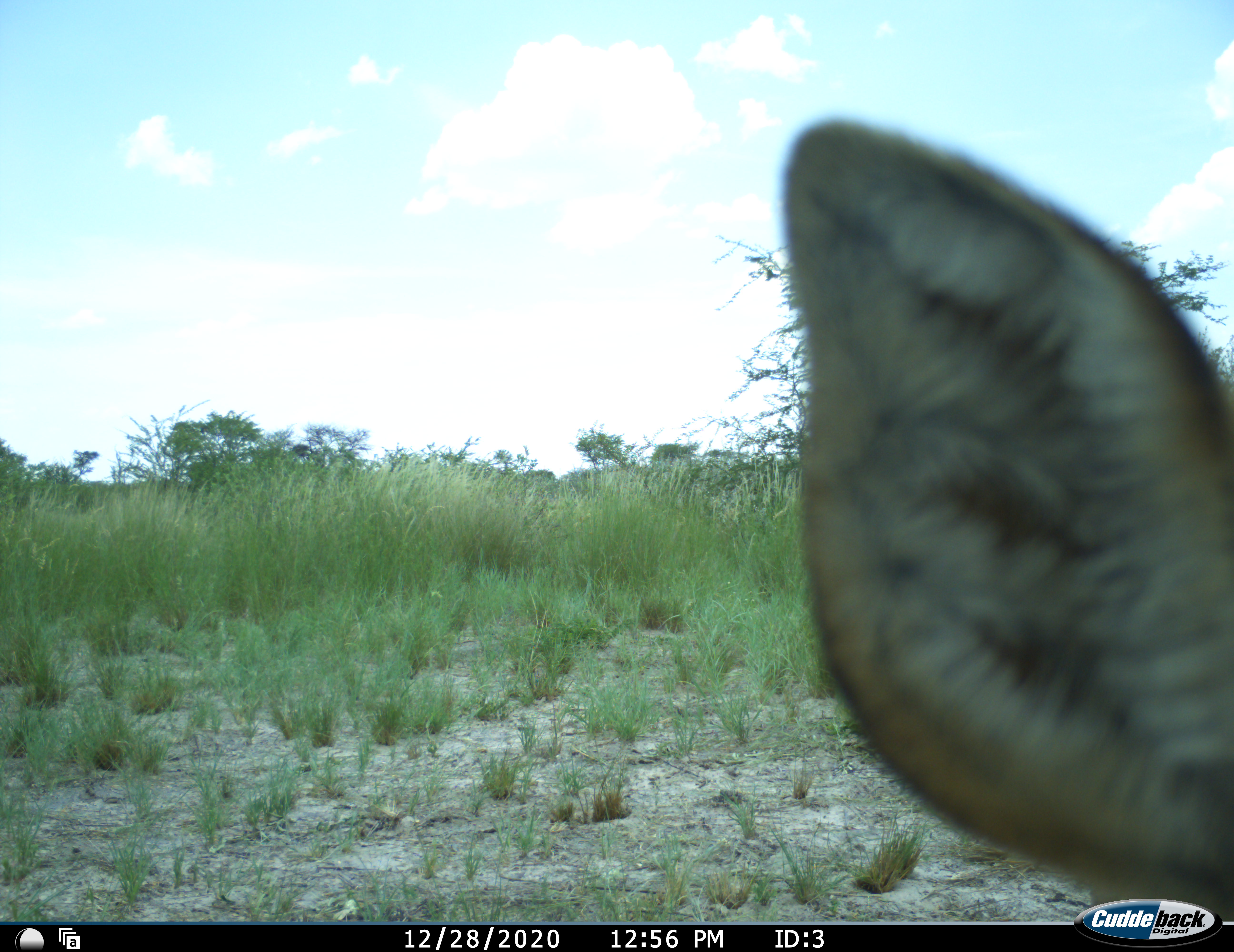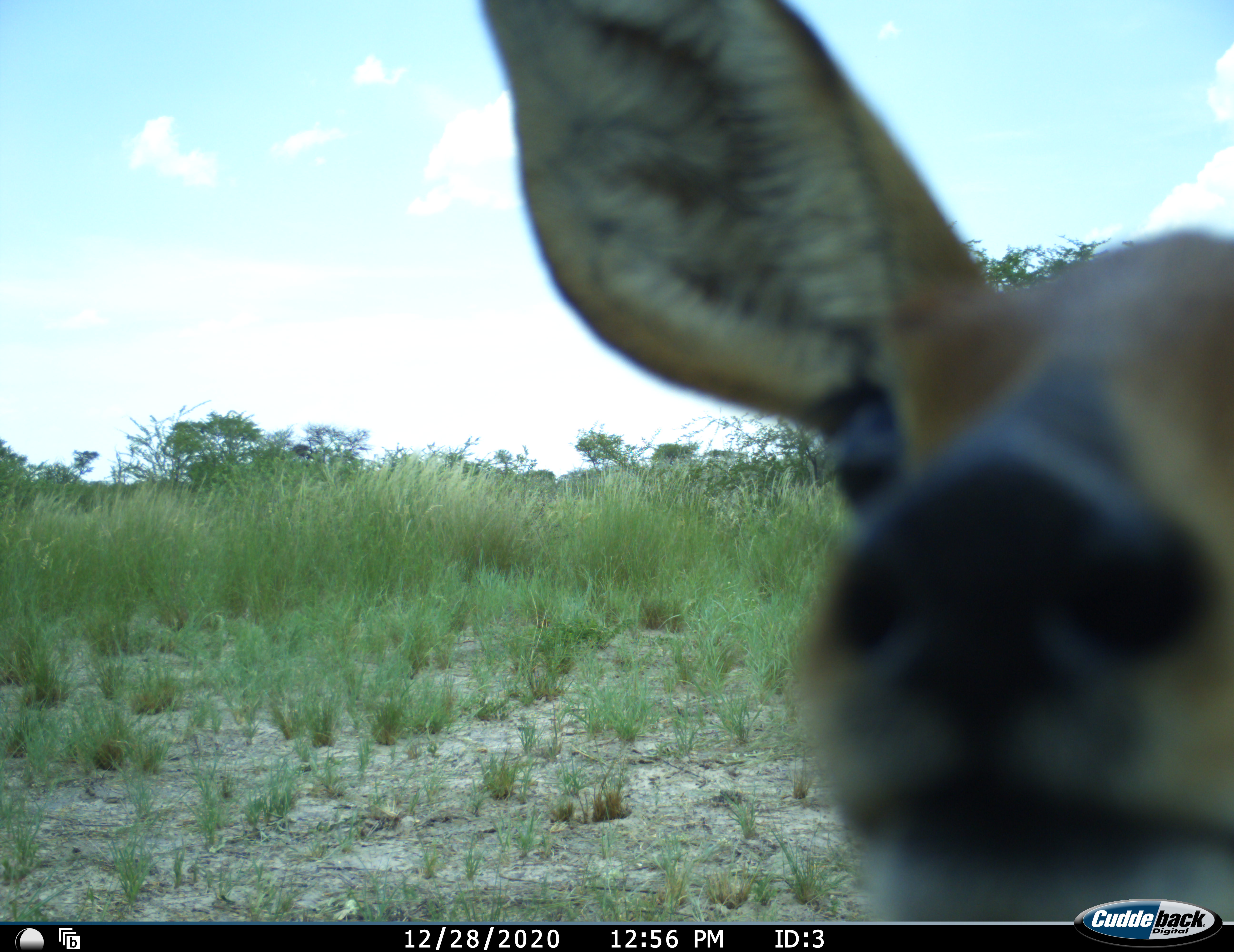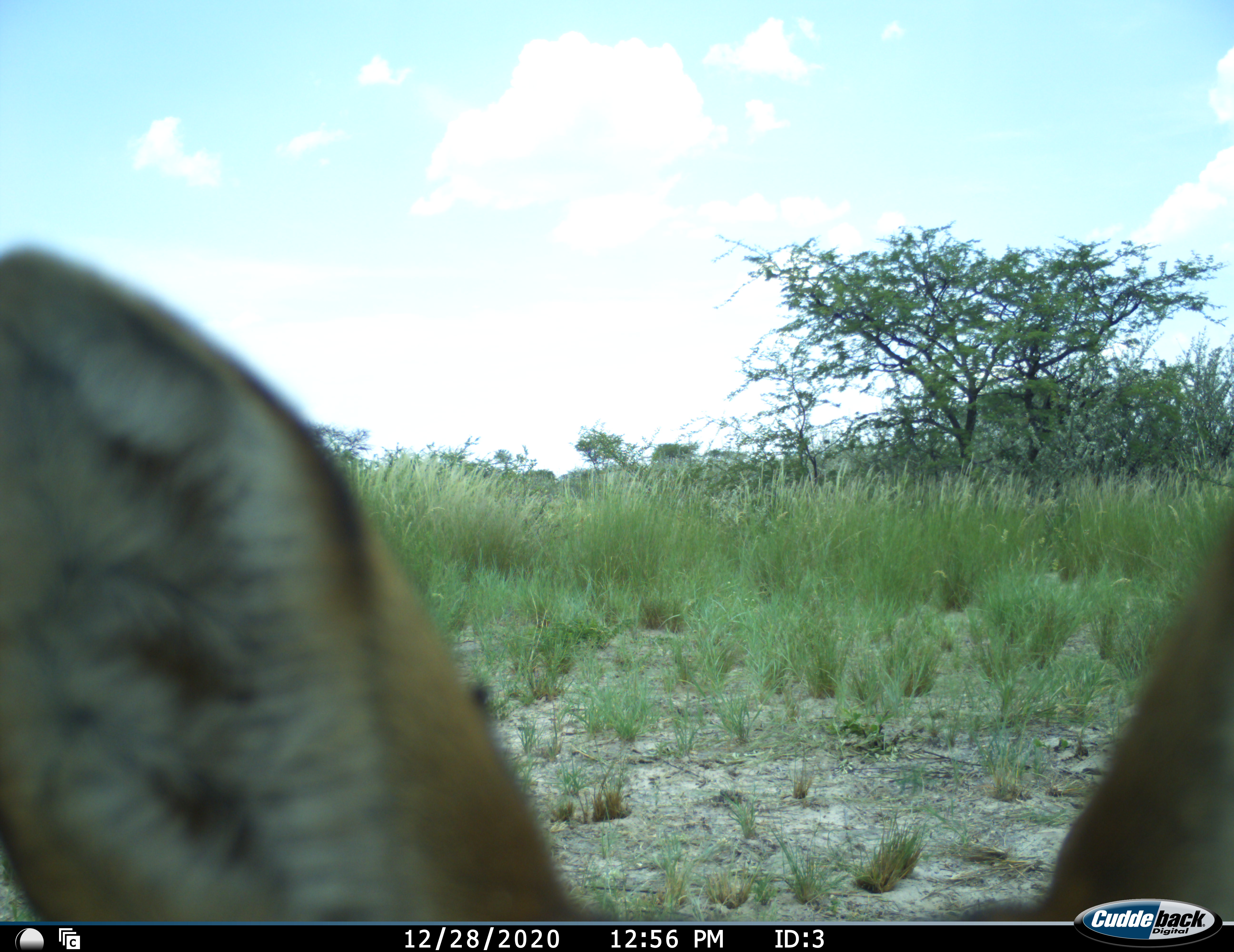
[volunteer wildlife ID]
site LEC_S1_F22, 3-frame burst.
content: unidentified animal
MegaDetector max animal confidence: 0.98